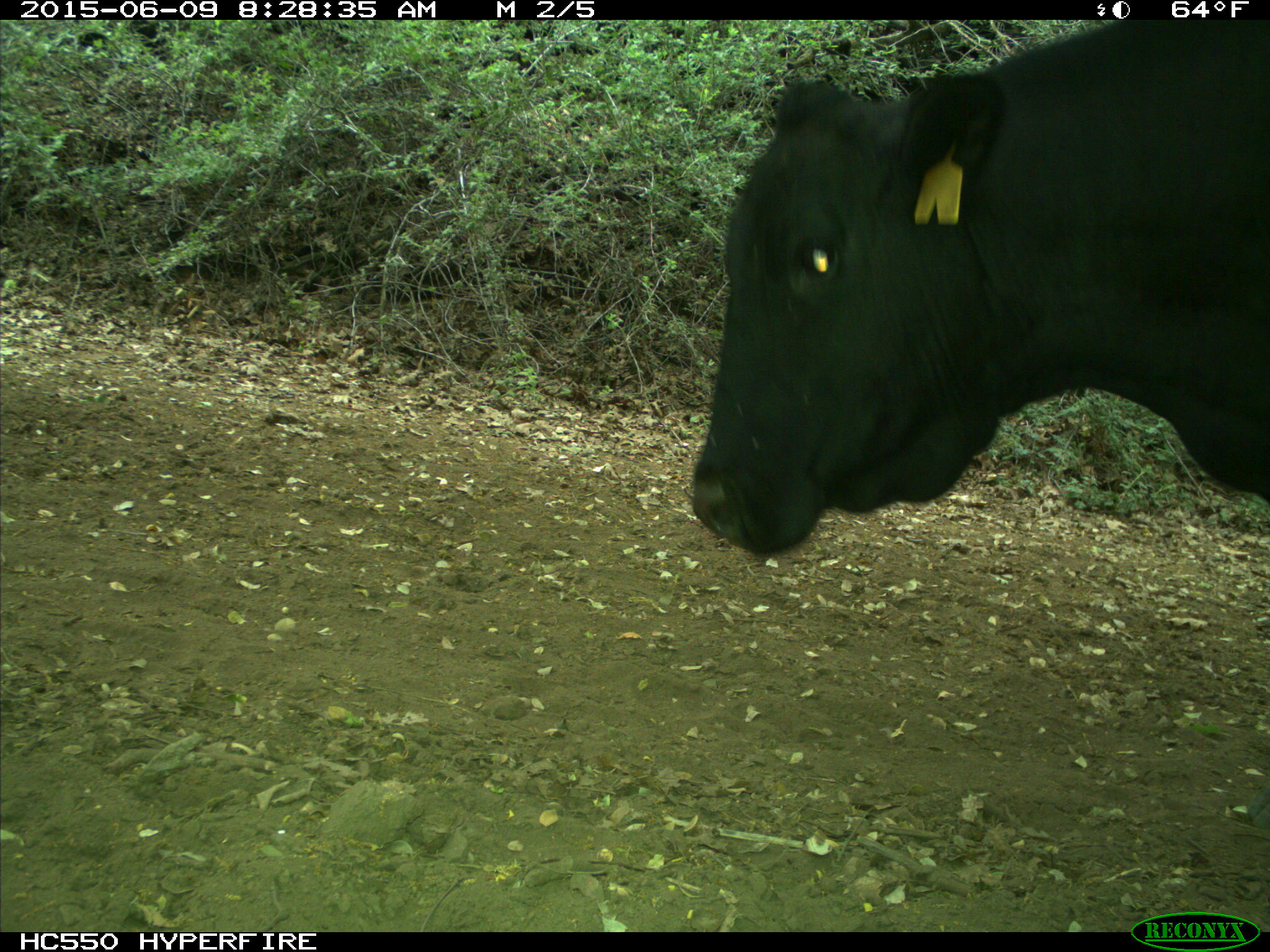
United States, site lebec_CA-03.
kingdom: Animalia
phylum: Chordata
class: Mammalia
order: Artiodactyla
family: Bovidae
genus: Bos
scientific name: Bos taurus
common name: domestic cow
Bos taurus (domestic cow).